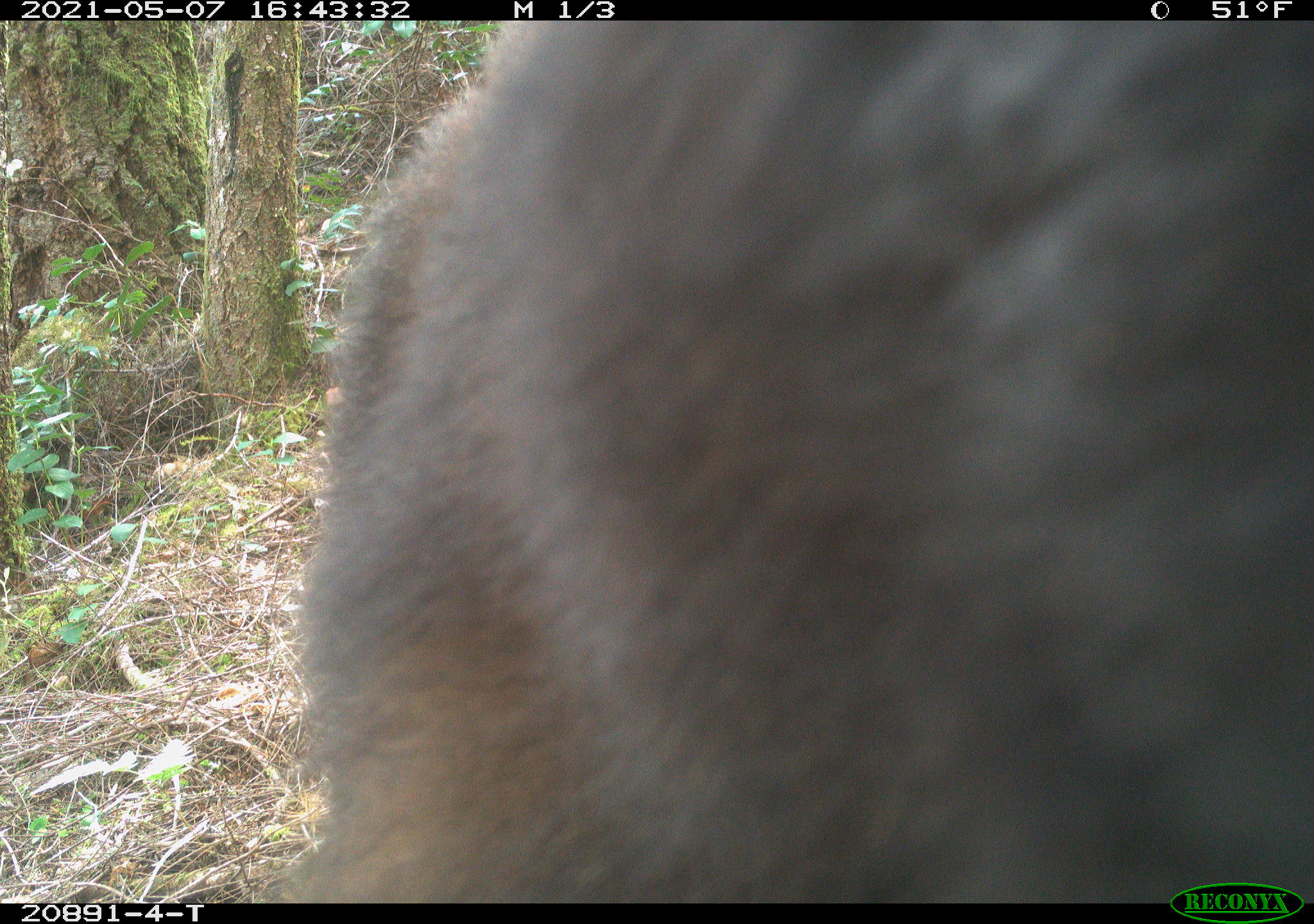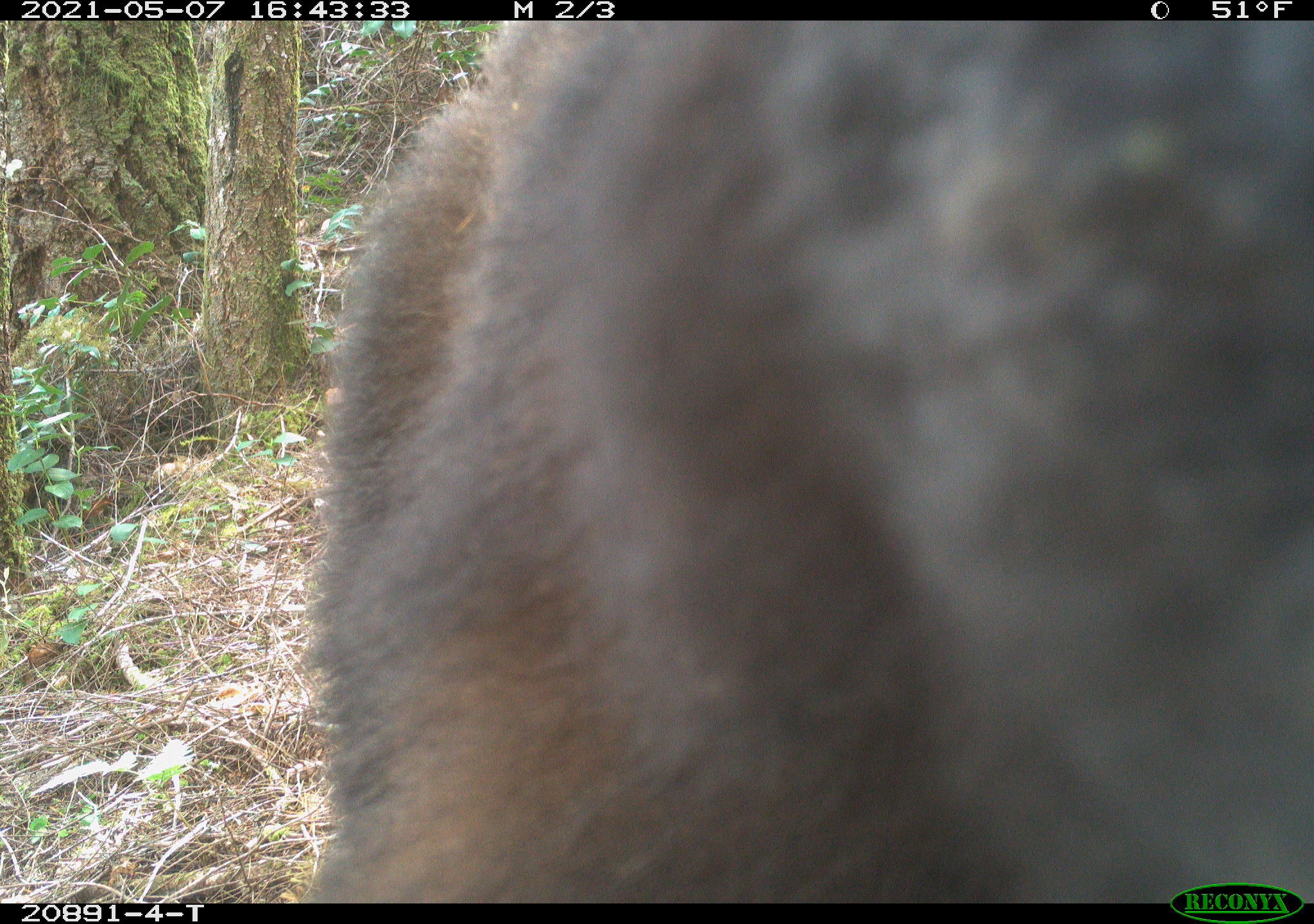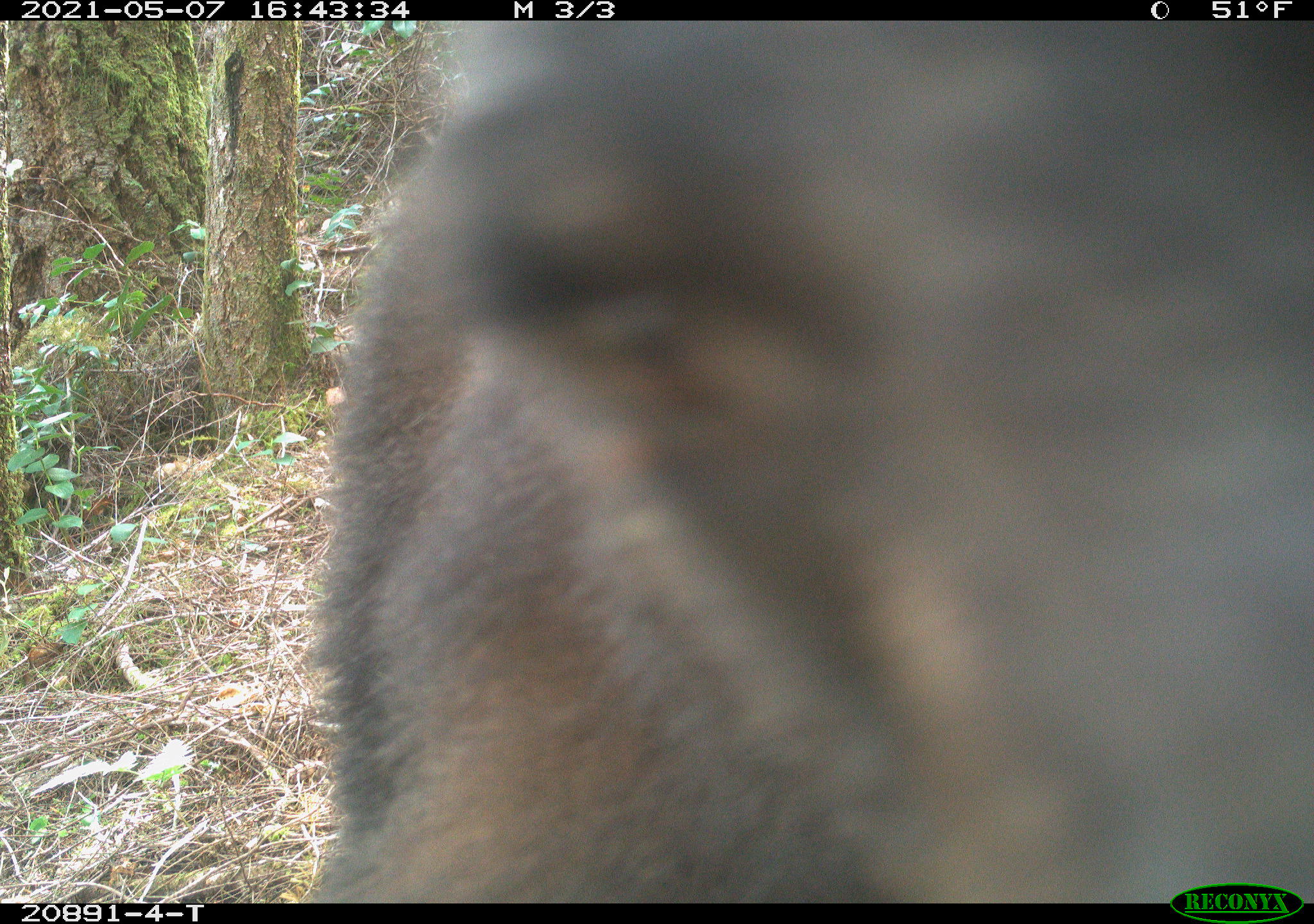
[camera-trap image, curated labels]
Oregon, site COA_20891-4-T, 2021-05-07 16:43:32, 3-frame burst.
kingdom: Animalia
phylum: Chordata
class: Mammalia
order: Carnivora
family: Ursidae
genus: Ursus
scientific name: Ursus americanus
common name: american black bear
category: black bear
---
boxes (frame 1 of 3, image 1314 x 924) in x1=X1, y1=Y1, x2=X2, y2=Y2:
black bear: x1=281, y1=20, x2=1307, y2=871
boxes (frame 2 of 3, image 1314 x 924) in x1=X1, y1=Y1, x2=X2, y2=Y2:
black bear: x1=300, y1=23, x2=1302, y2=875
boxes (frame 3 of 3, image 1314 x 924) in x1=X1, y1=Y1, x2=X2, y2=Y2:
black bear: x1=290, y1=23, x2=1311, y2=876